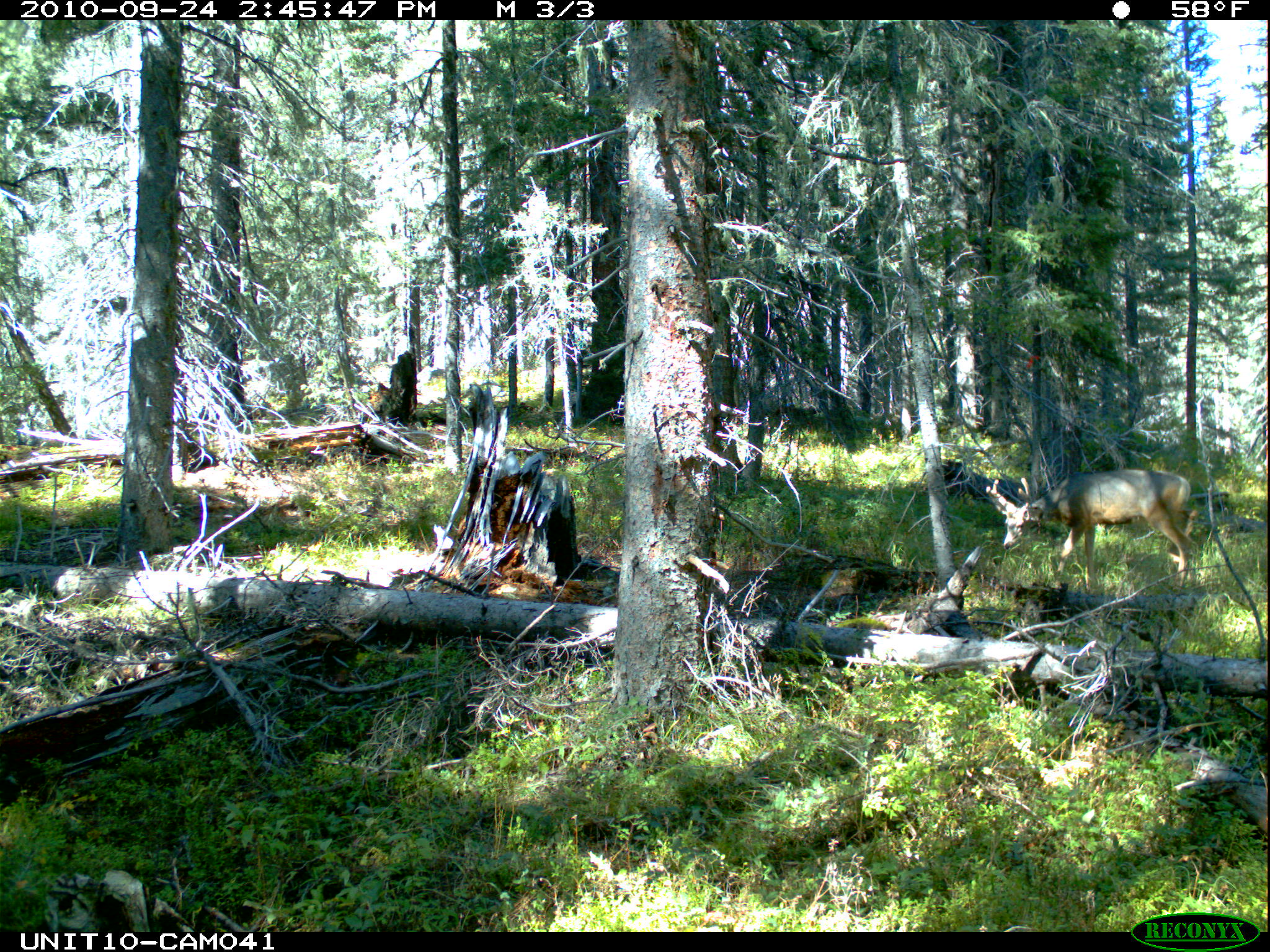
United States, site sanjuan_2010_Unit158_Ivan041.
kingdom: Animalia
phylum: Chordata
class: Mammalia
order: Artiodactyla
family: Cervidae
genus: Odocoileus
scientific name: Odocoileus hemionus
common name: mule deer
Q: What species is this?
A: Odocoileus hemionus (mule deer).